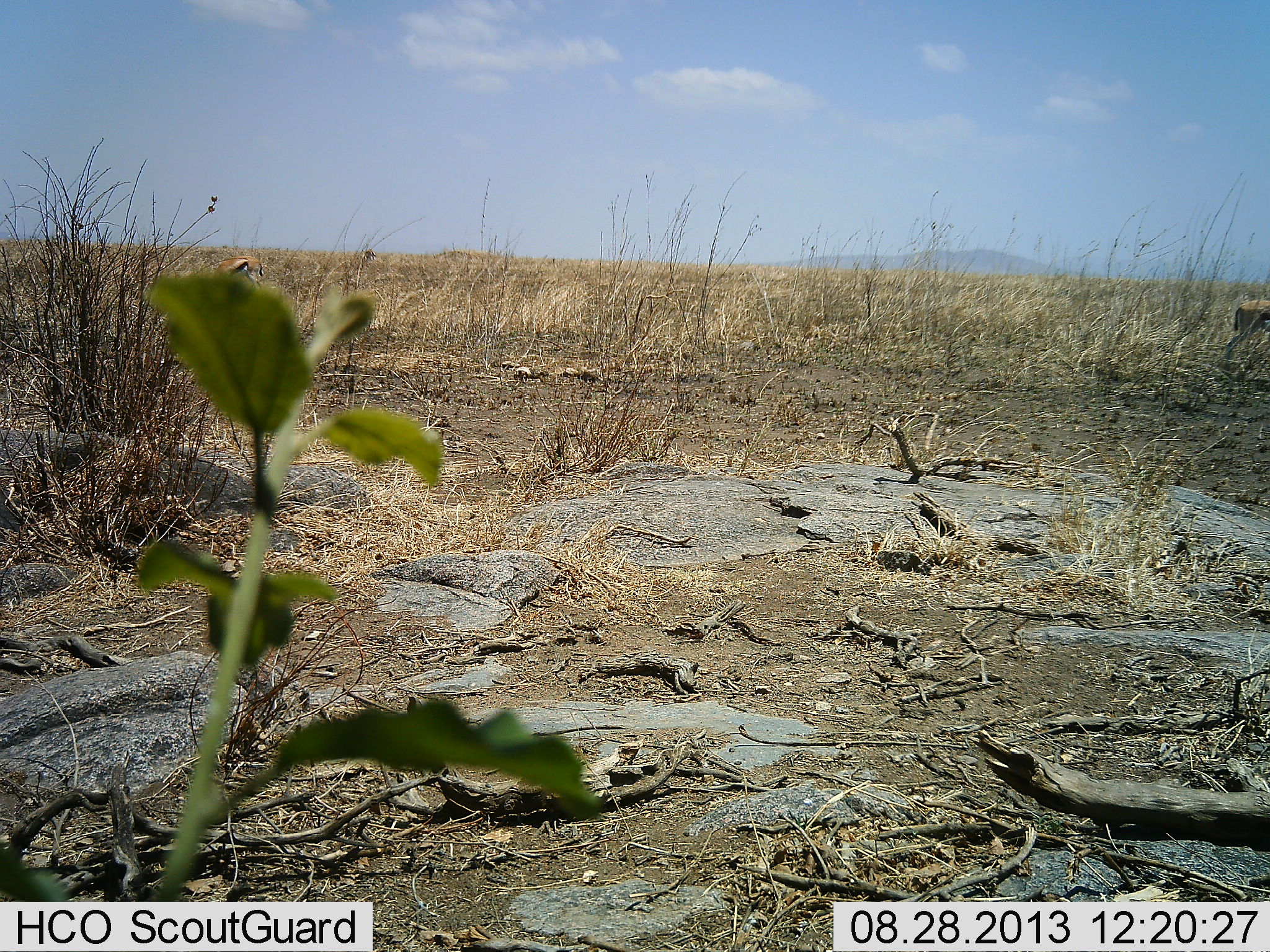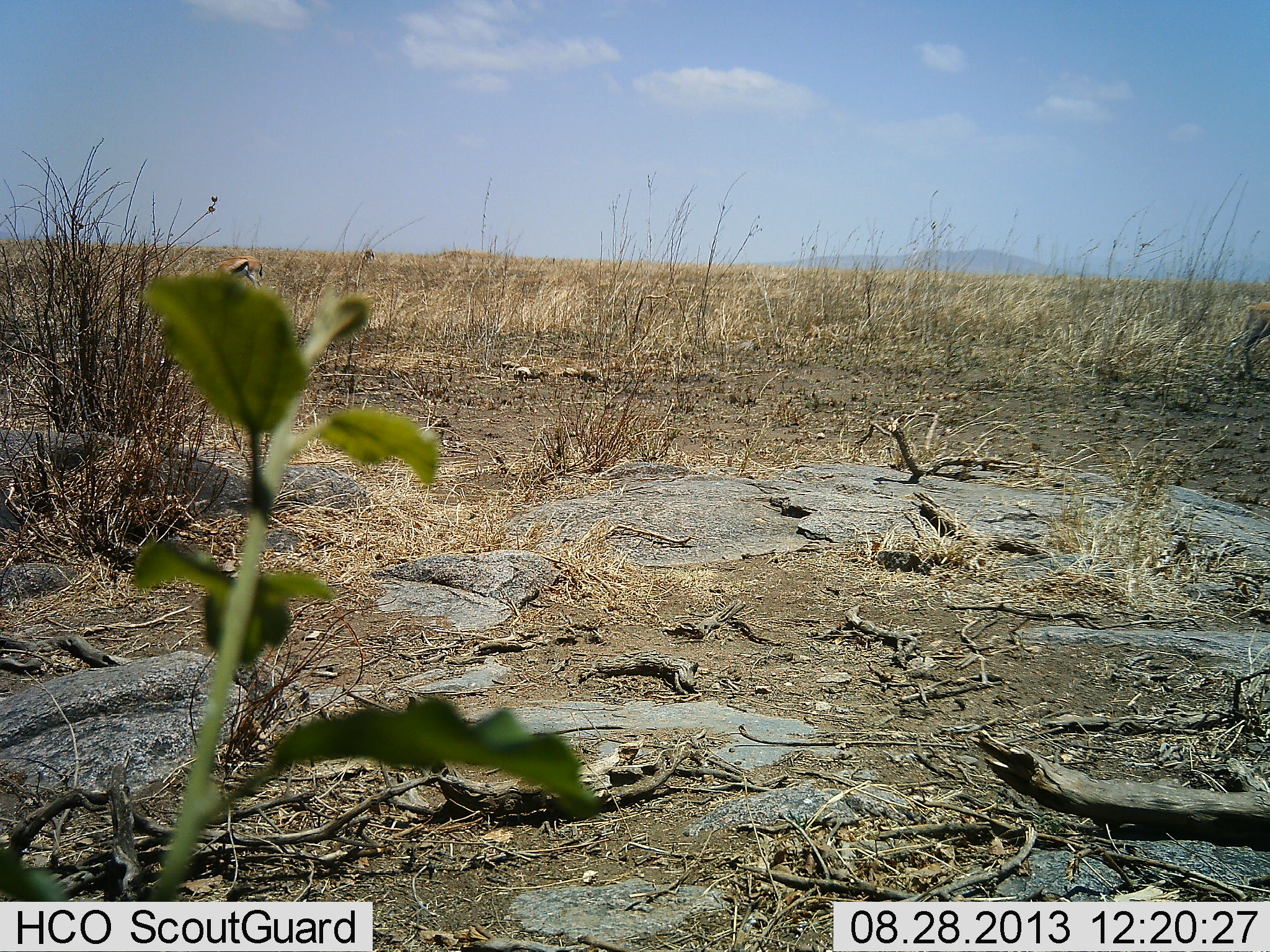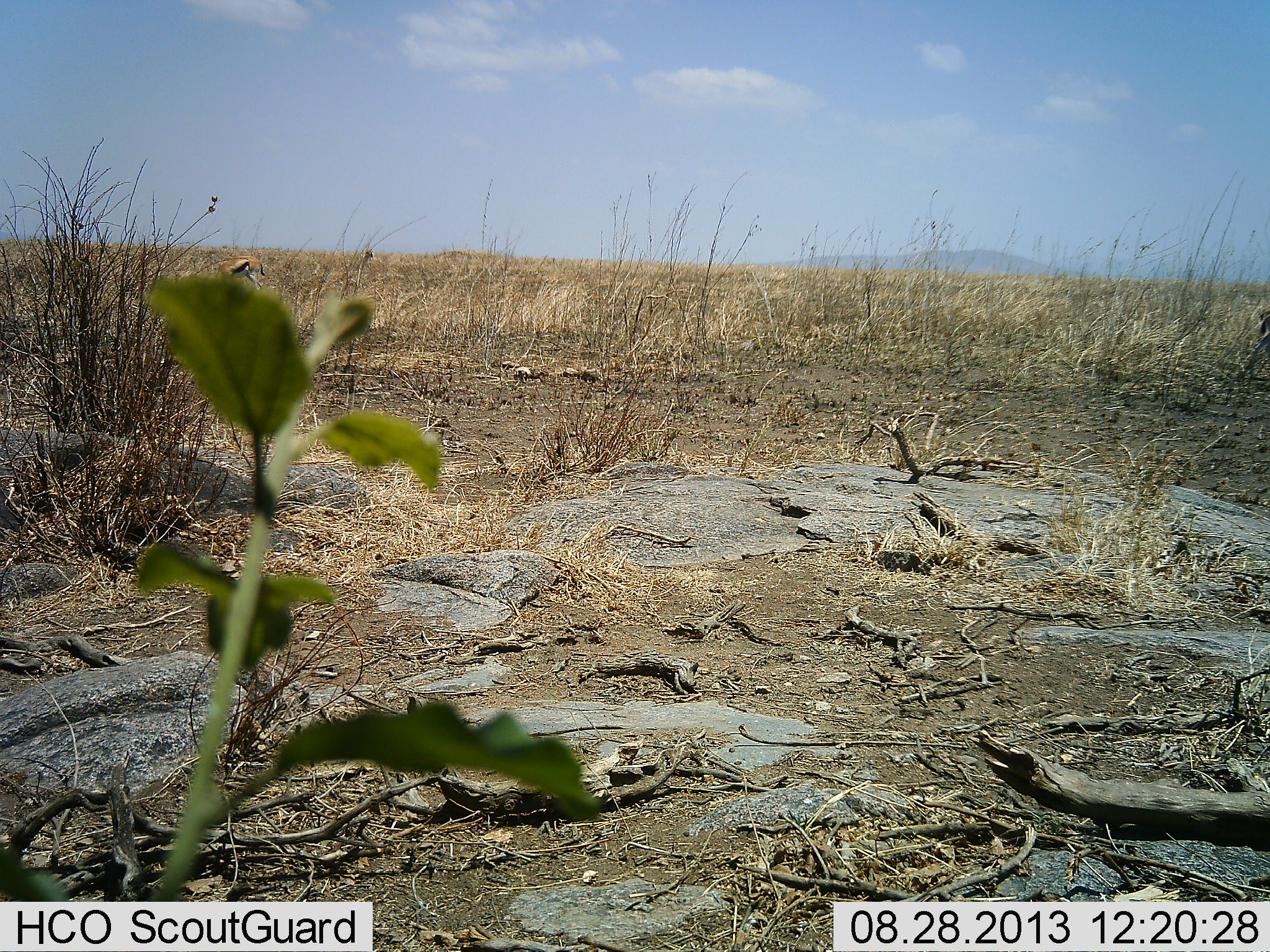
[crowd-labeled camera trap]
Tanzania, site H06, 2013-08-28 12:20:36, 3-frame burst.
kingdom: Animalia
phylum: Chordata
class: Mammalia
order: Artiodactyla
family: Bovidae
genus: Eudorcas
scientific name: Eudorcas thomsonii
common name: thomson's gazelle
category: gazellethomsons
Gazellethomsons (thomson's gazelle) (Eudorcas thomsonii), count 2. Behavior (volunteer vote fractions): standing 48%, resting 0%, moving 56%, interacting 4%. Young present (vote fraction): 0%. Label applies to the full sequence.